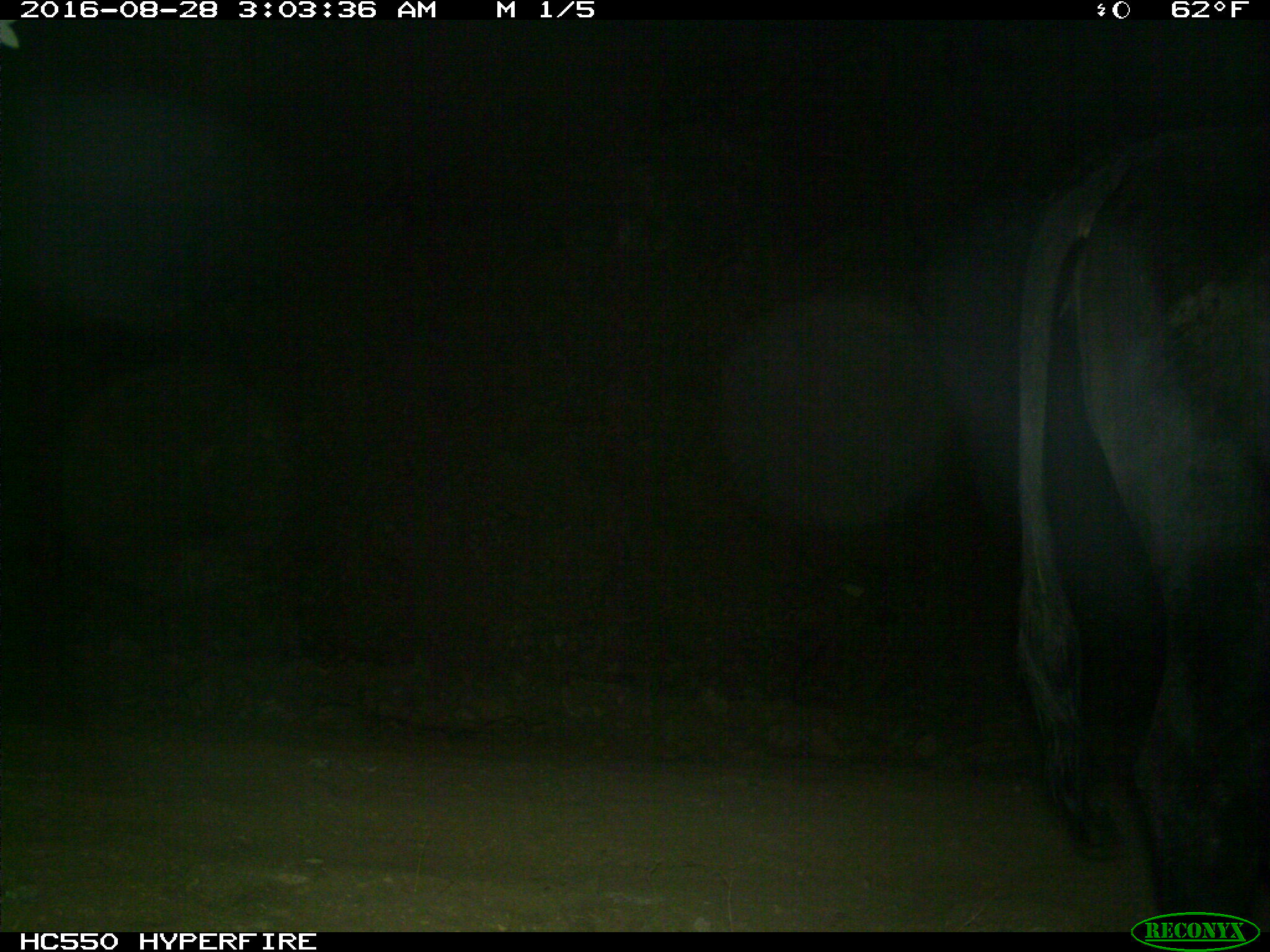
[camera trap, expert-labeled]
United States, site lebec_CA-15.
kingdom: Animalia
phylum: Chordata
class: Mammalia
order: Artiodactyla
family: Bovidae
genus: Bos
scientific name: Bos taurus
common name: domestic cow